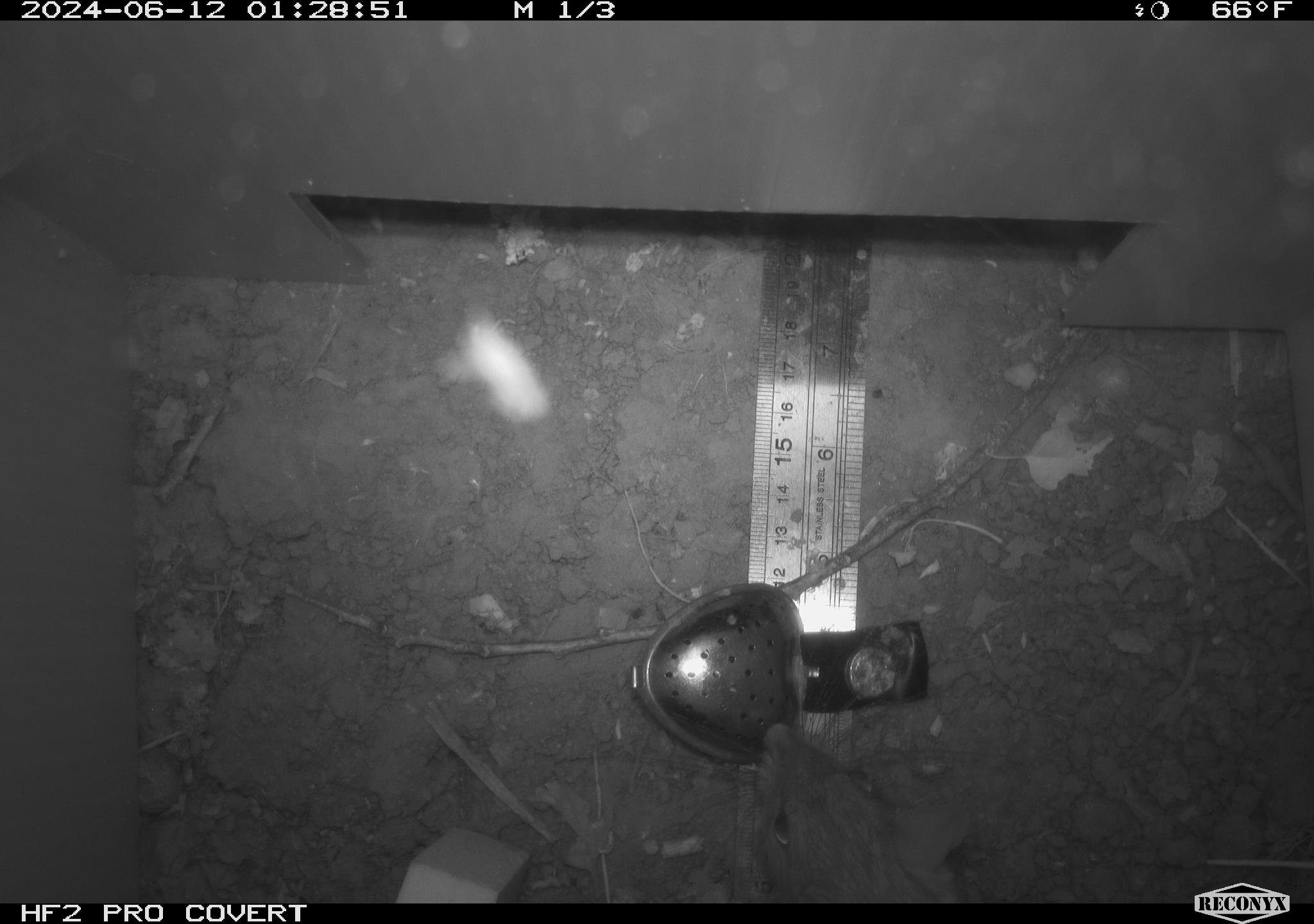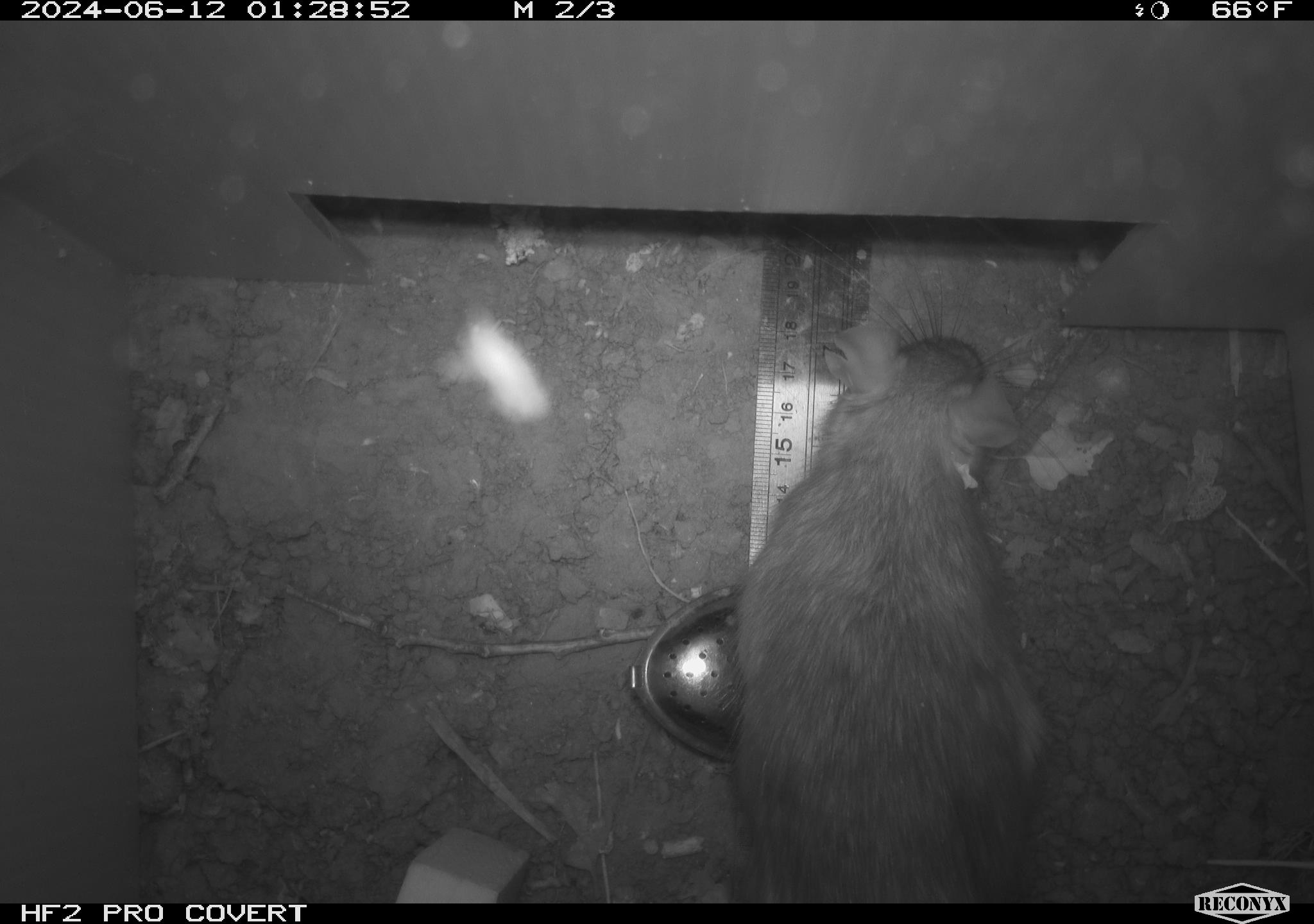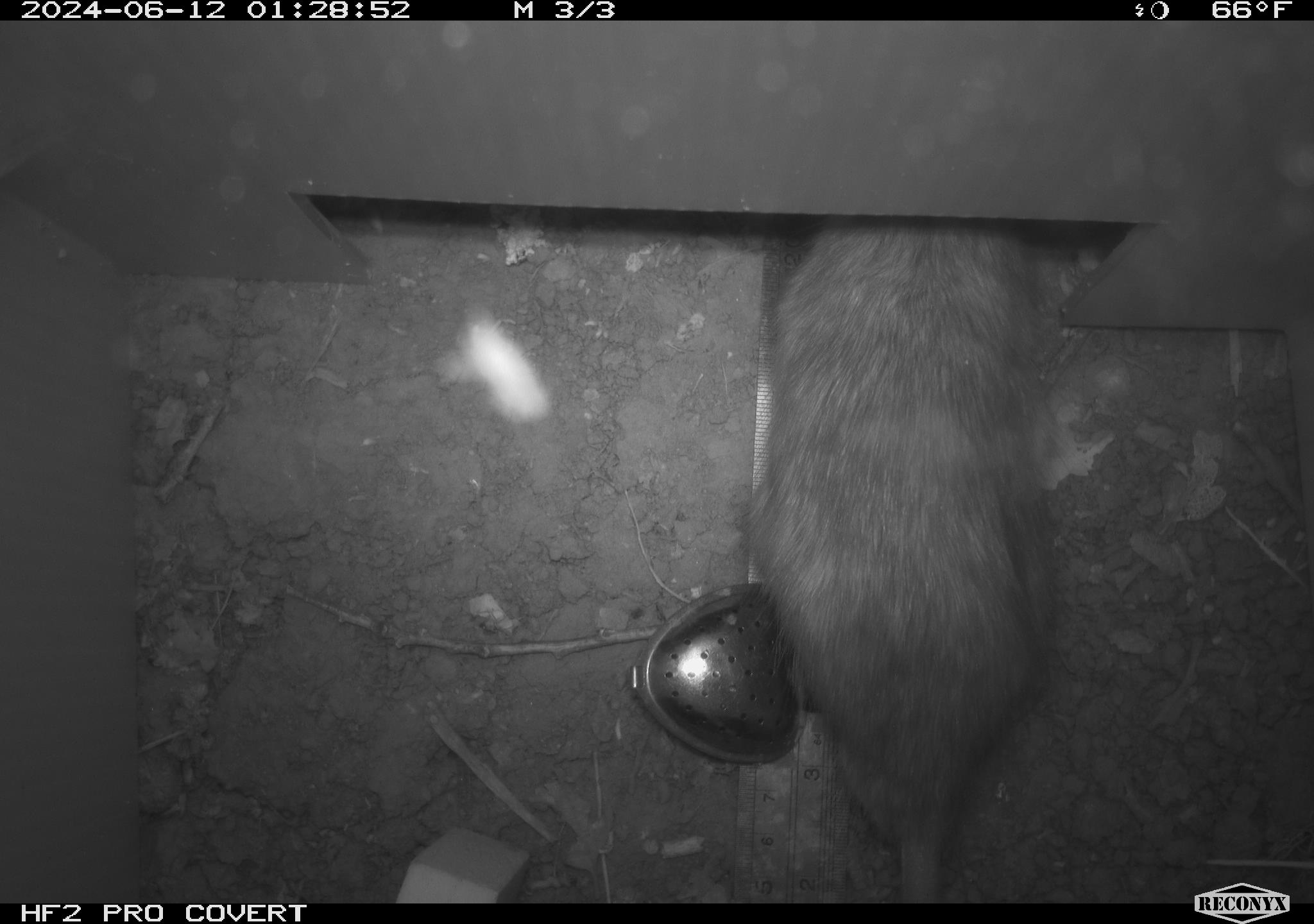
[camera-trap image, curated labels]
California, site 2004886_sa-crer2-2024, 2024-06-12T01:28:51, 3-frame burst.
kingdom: Animalia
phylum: Chordata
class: Mammalia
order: Rodentia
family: Muridae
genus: Rattus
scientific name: Rattus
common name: rat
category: rattus species